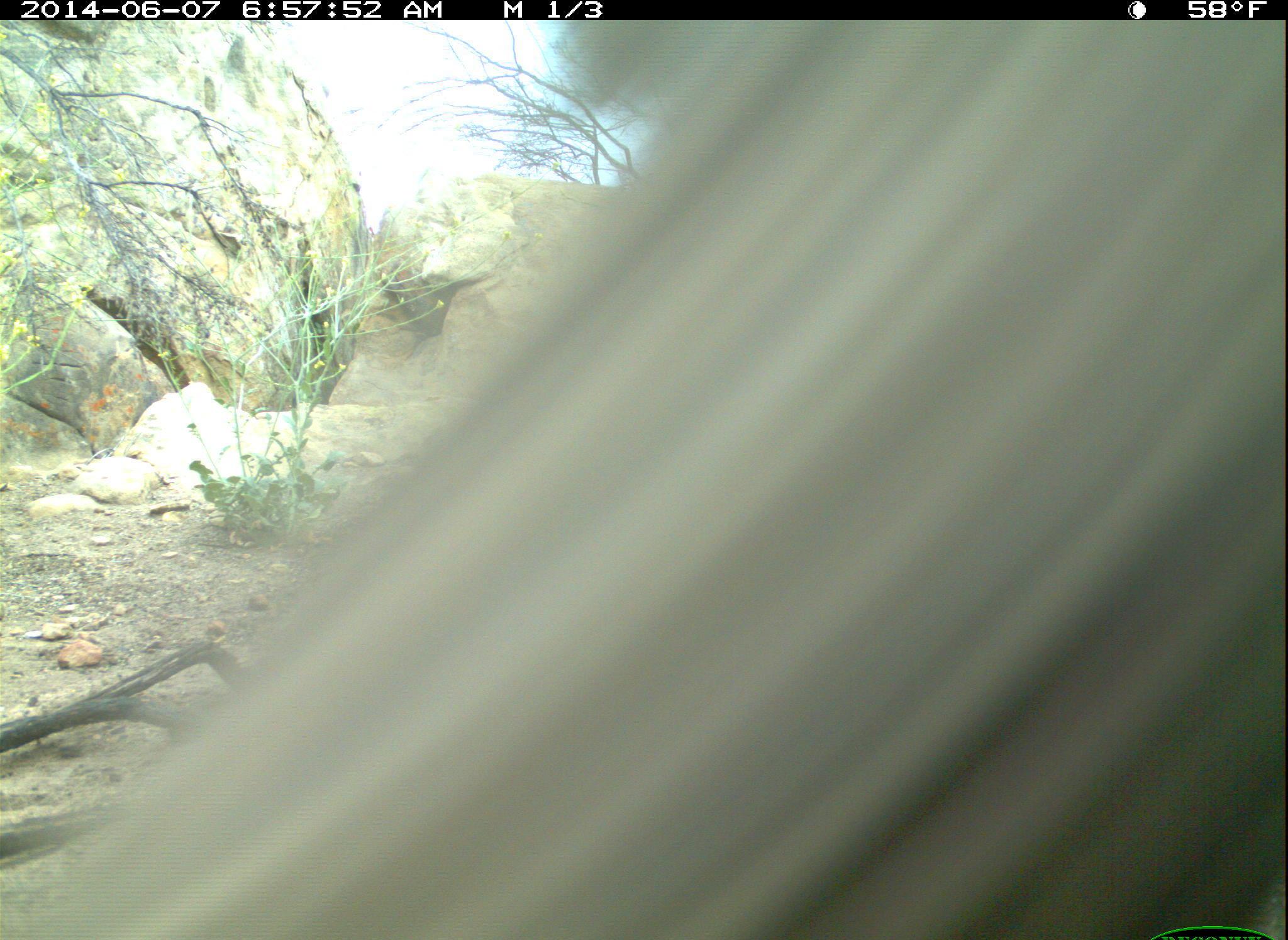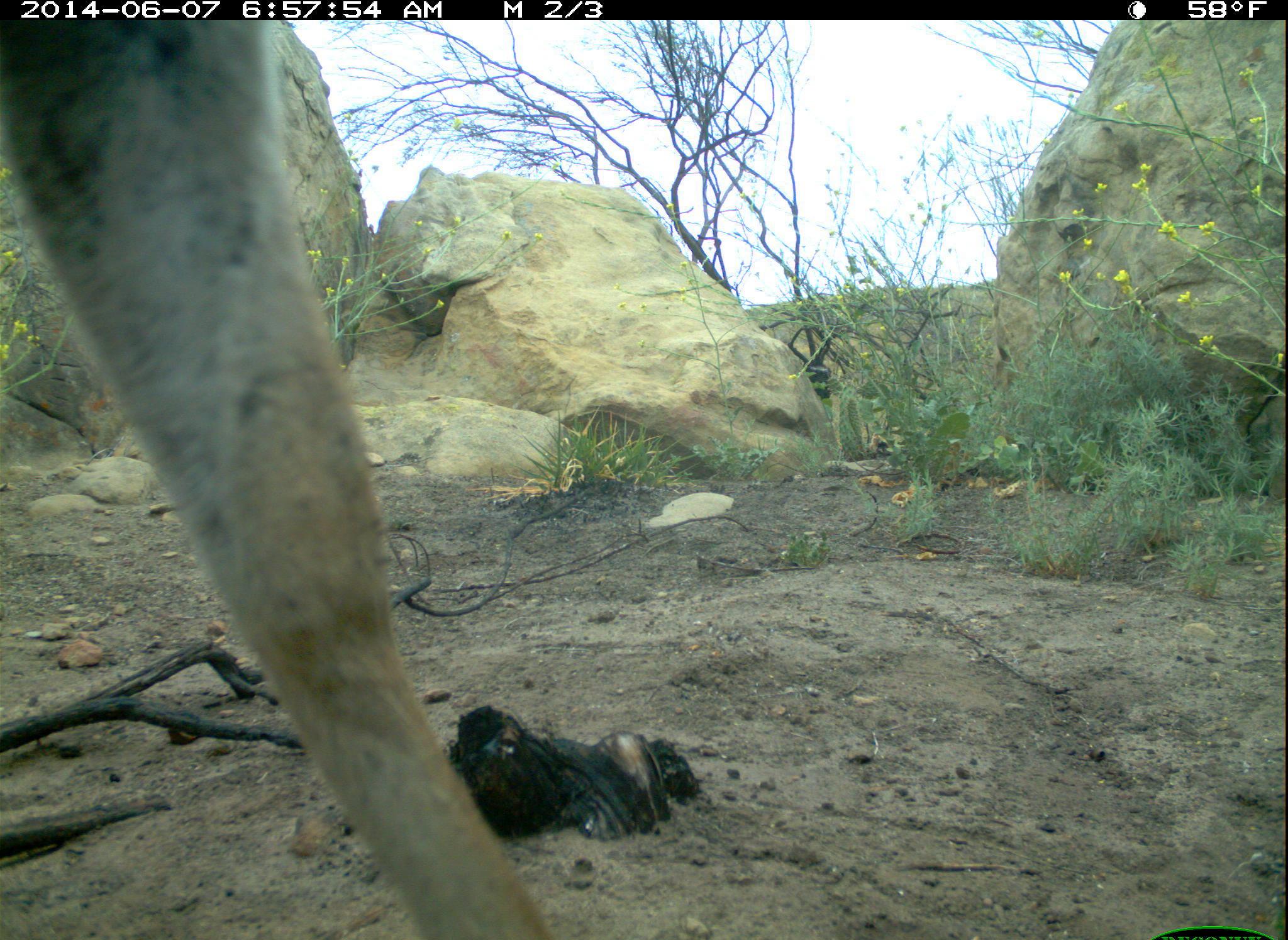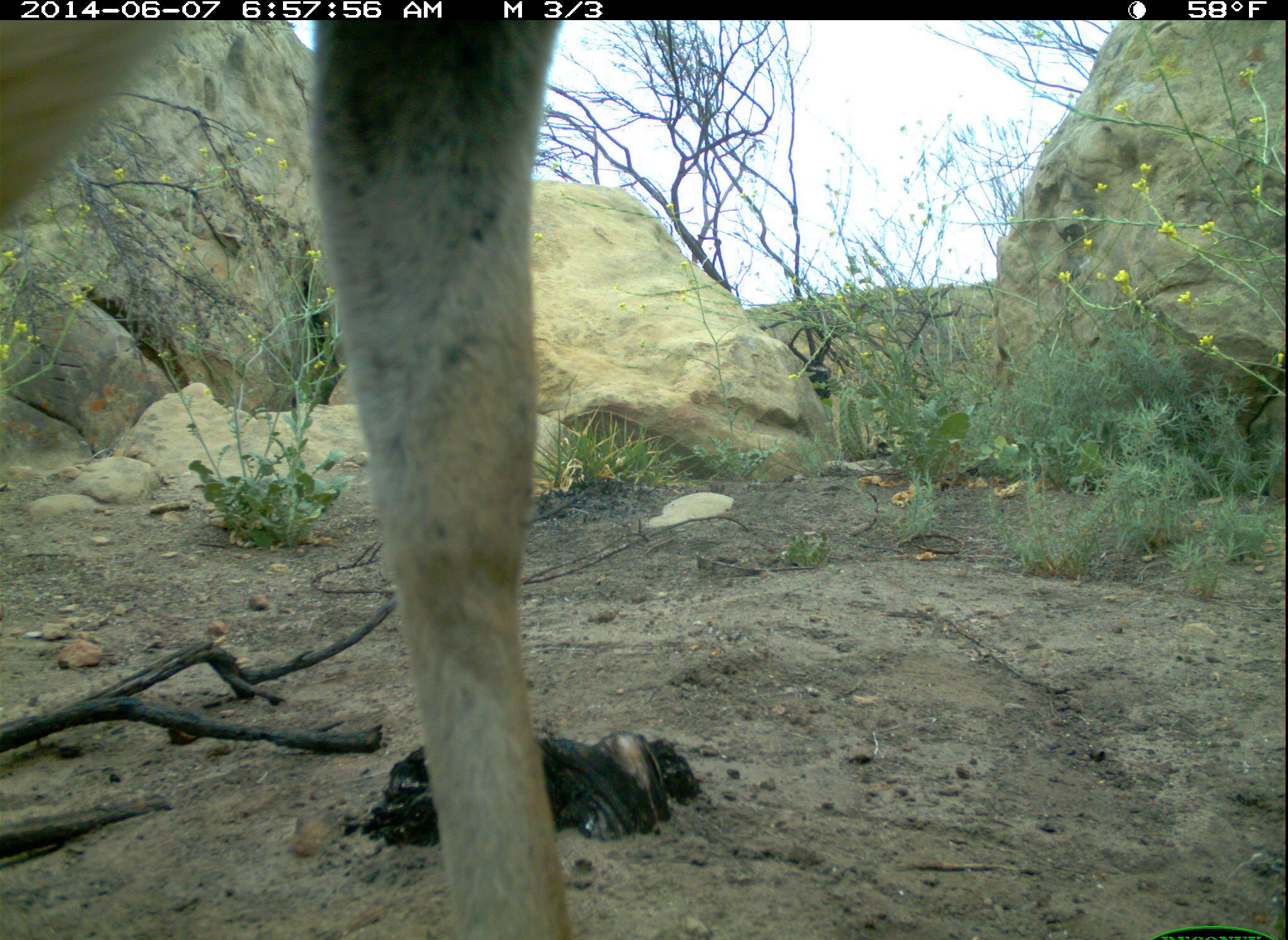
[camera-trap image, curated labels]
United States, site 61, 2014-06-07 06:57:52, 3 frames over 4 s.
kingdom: Animalia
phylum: Chordata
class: Mammalia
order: Artiodactyla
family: Cervidae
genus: Odocoileus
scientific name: Odocoileus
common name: deer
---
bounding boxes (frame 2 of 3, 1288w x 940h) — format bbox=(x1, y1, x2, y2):
deer: bbox=(3, 5, 560, 937)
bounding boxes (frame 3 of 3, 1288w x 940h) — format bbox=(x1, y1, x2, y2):
deer: bbox=(0, 19, 604, 940)